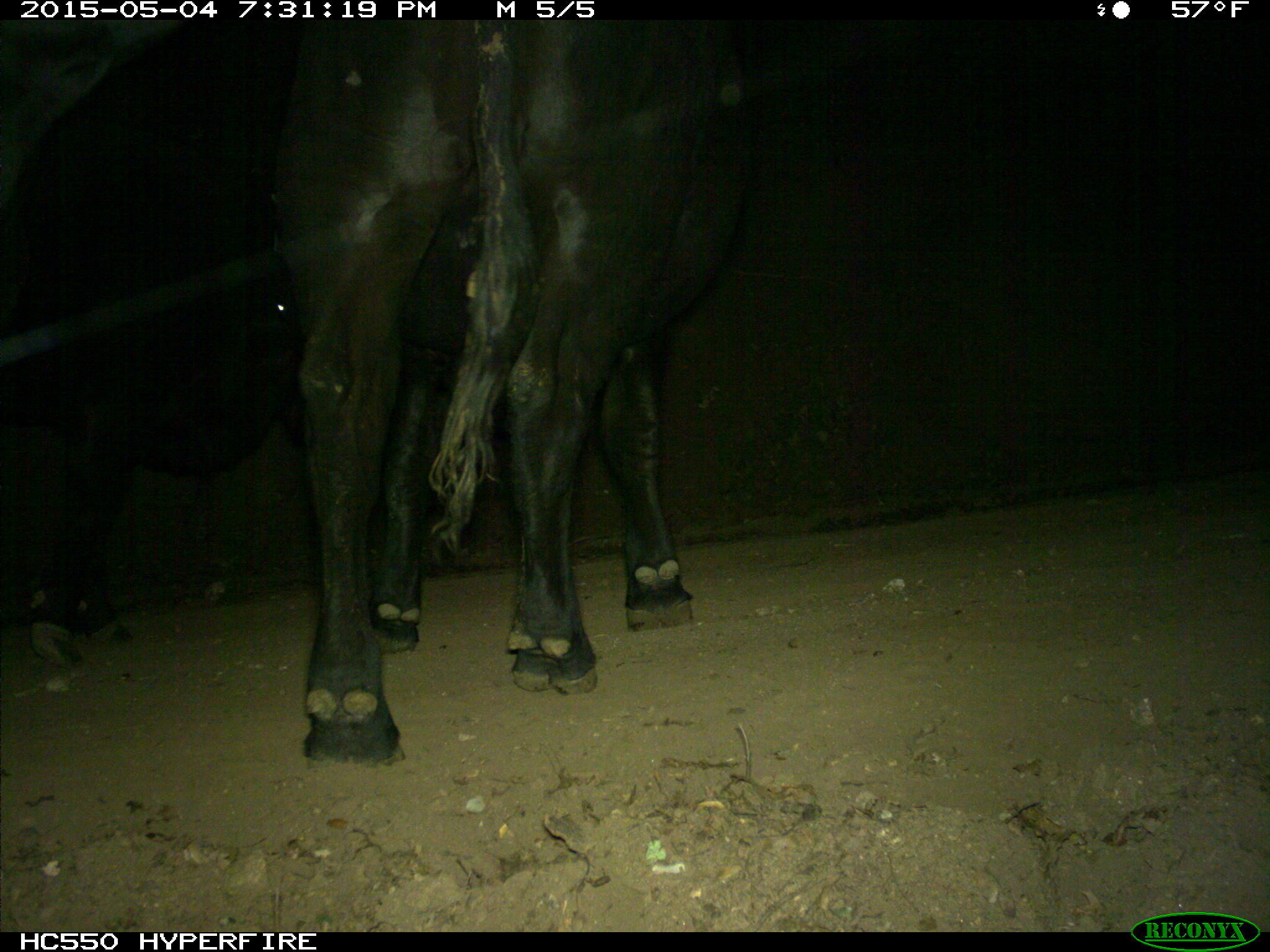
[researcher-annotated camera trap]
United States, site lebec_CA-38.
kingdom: Animalia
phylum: Chordata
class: Mammalia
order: Artiodactyla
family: Bovidae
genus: Bos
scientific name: Bos taurus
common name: domestic cow